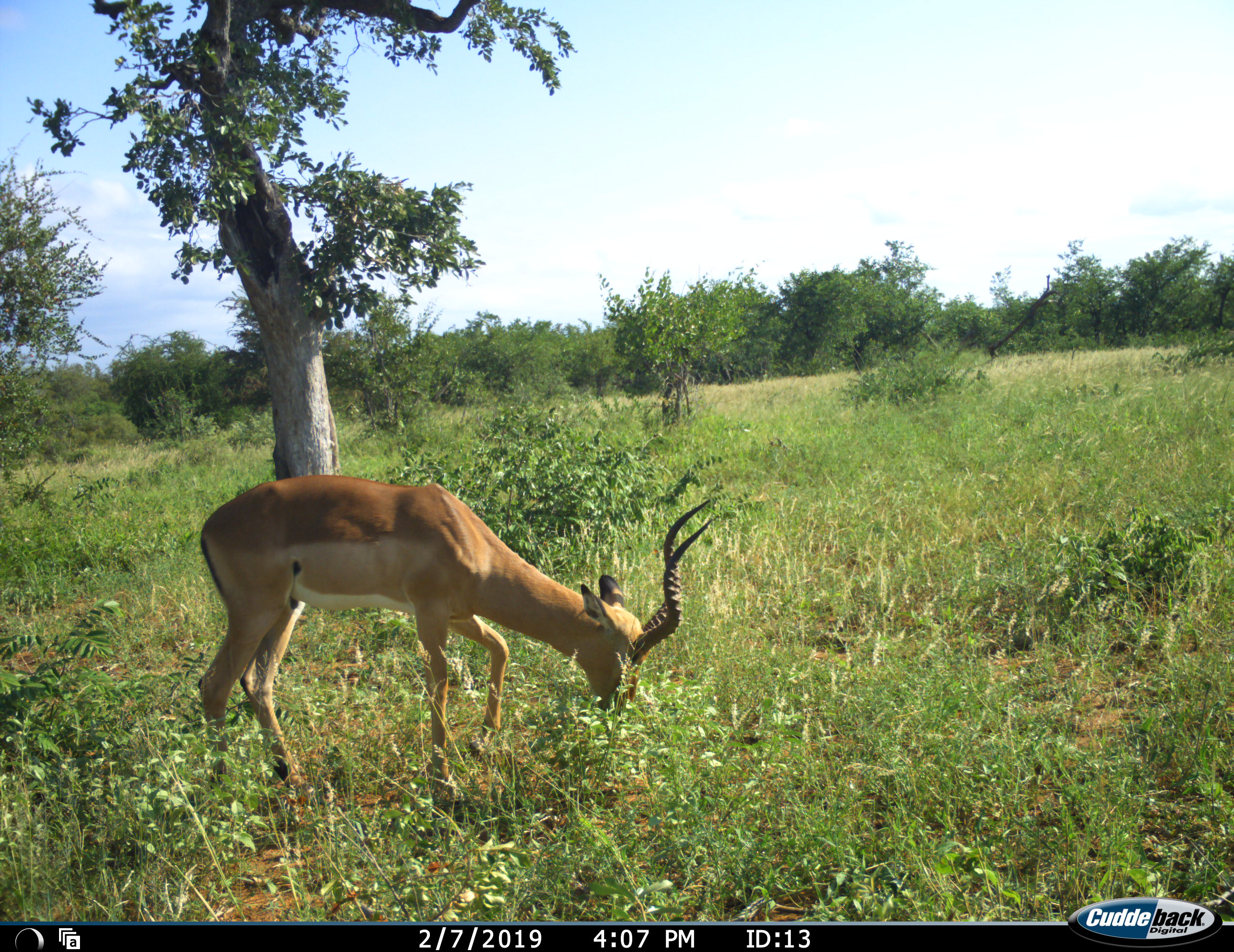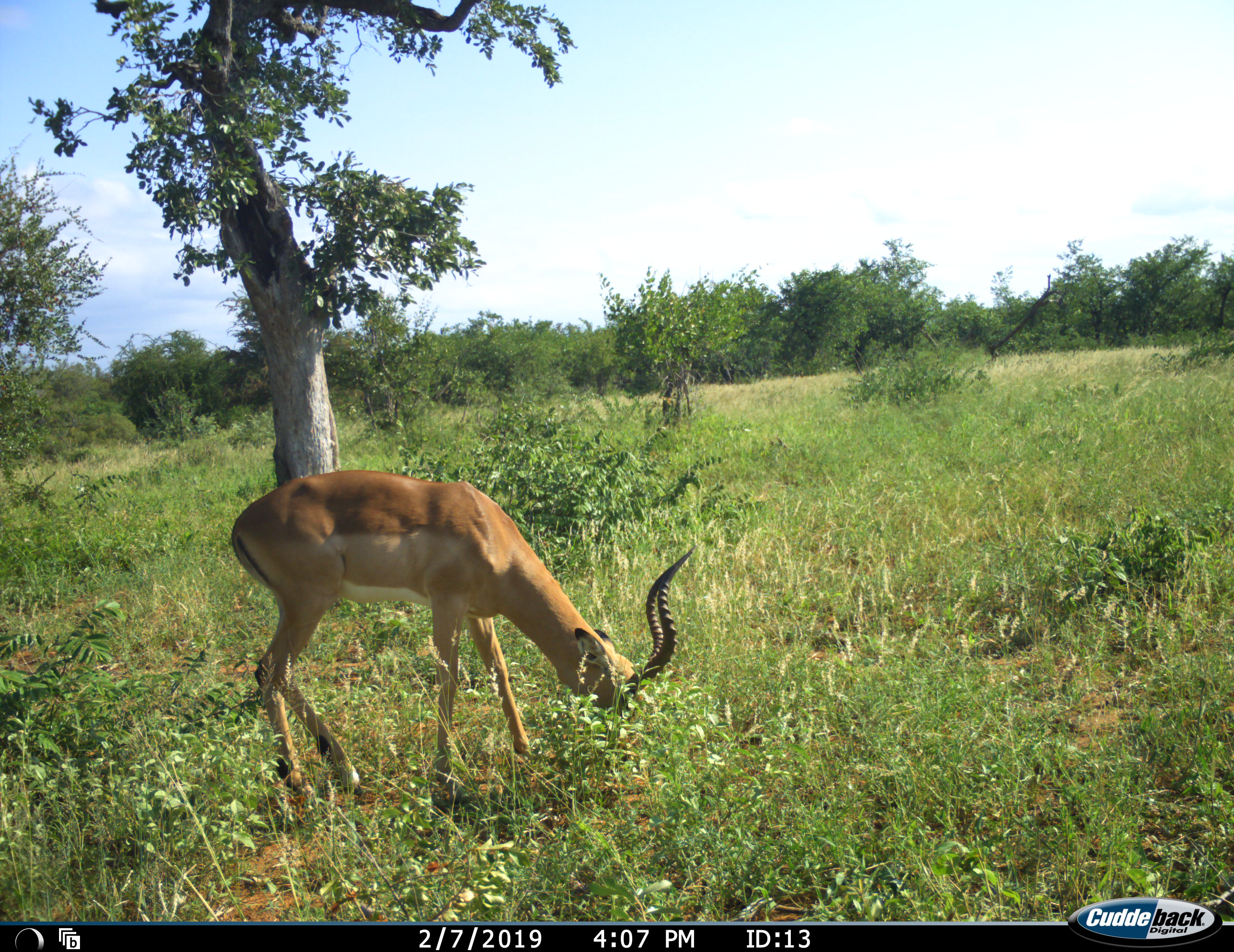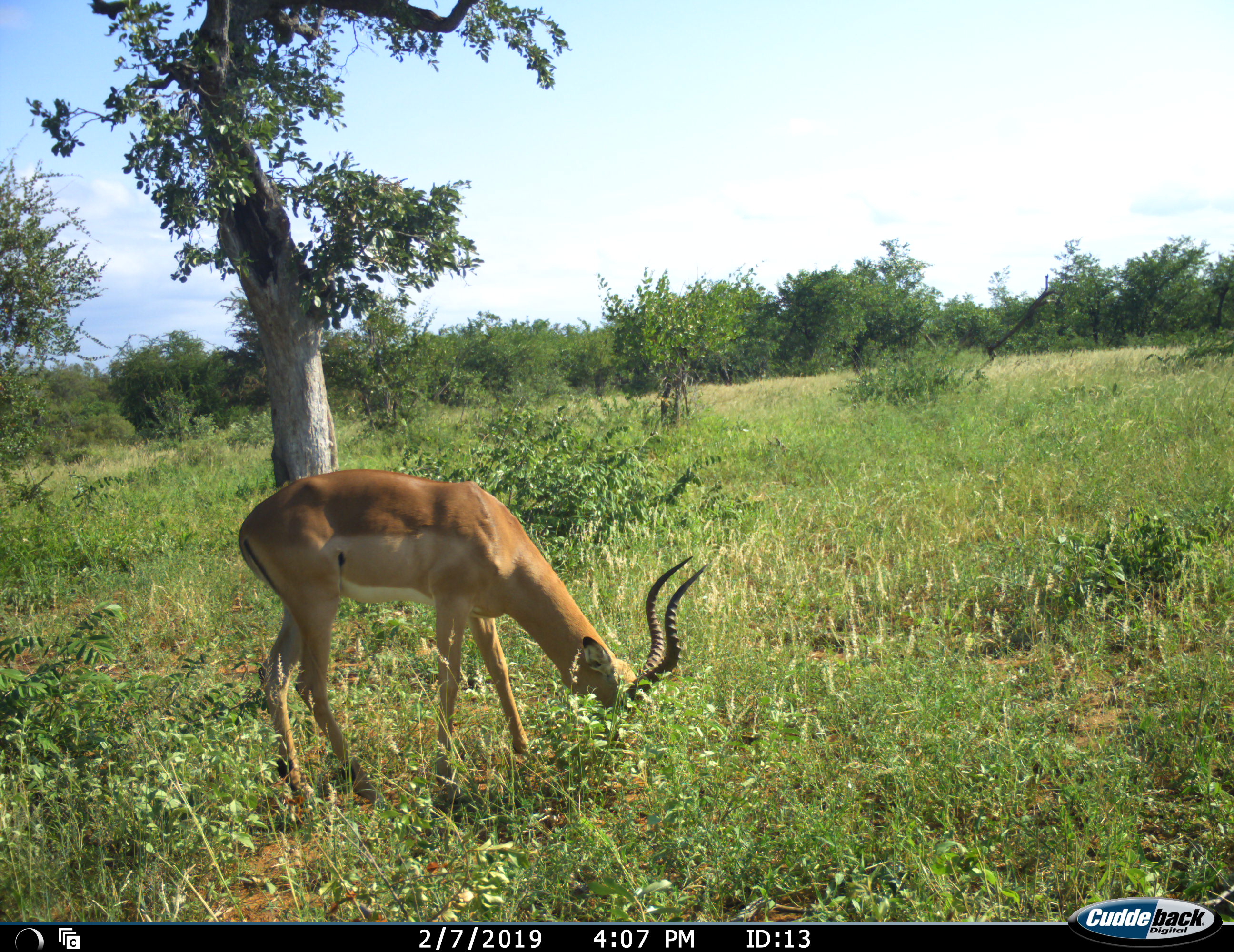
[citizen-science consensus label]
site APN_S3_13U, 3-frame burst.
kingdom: Animalia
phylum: Chordata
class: Mammalia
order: Artiodactyla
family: Bovidae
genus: Aepyceros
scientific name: Aepyceros melampus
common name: impala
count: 1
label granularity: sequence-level